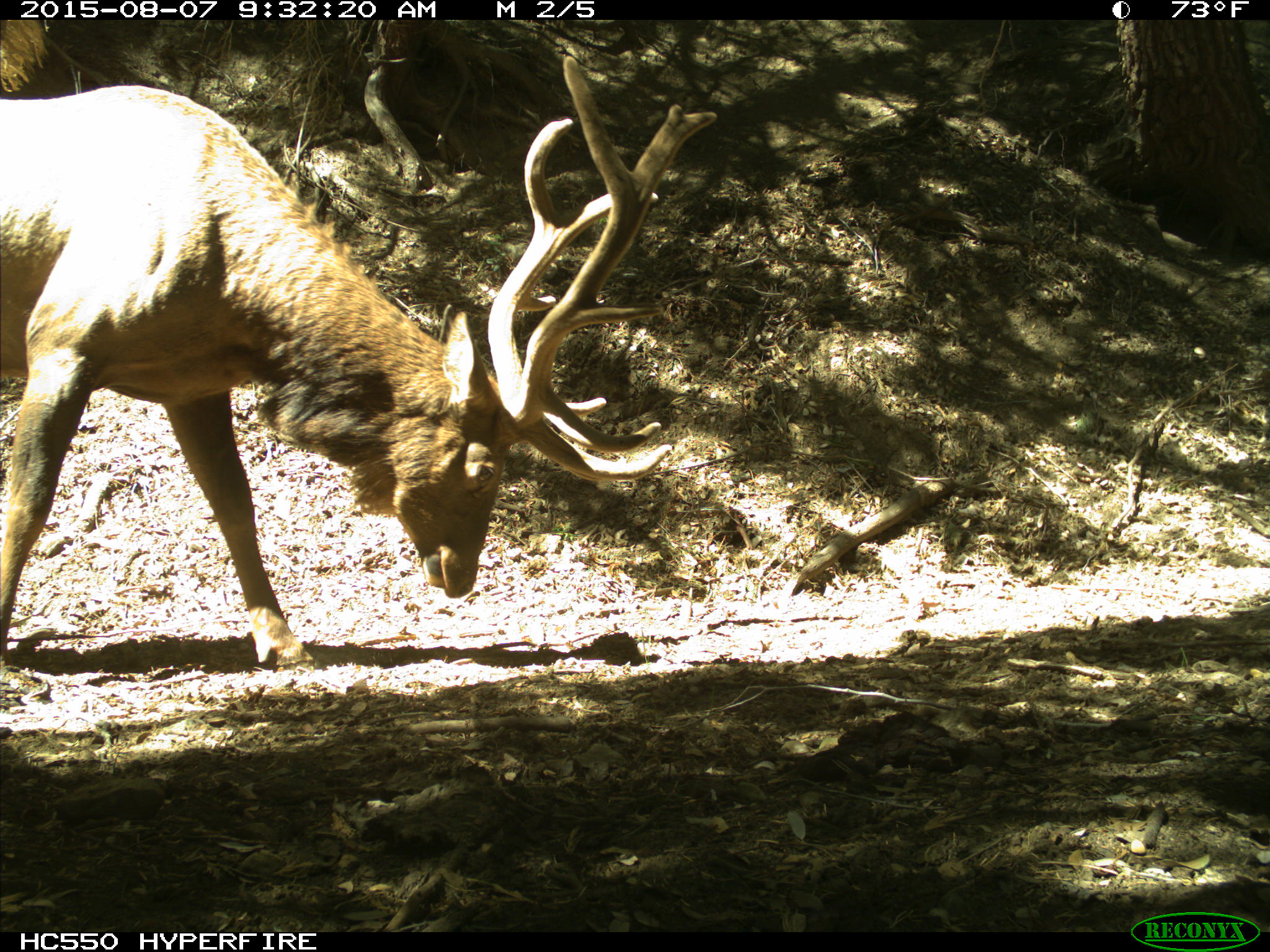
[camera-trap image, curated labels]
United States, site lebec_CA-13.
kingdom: Animalia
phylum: Chordata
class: Mammalia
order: Artiodactyla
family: Cervidae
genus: Cervus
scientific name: Cervus canadensis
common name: elk